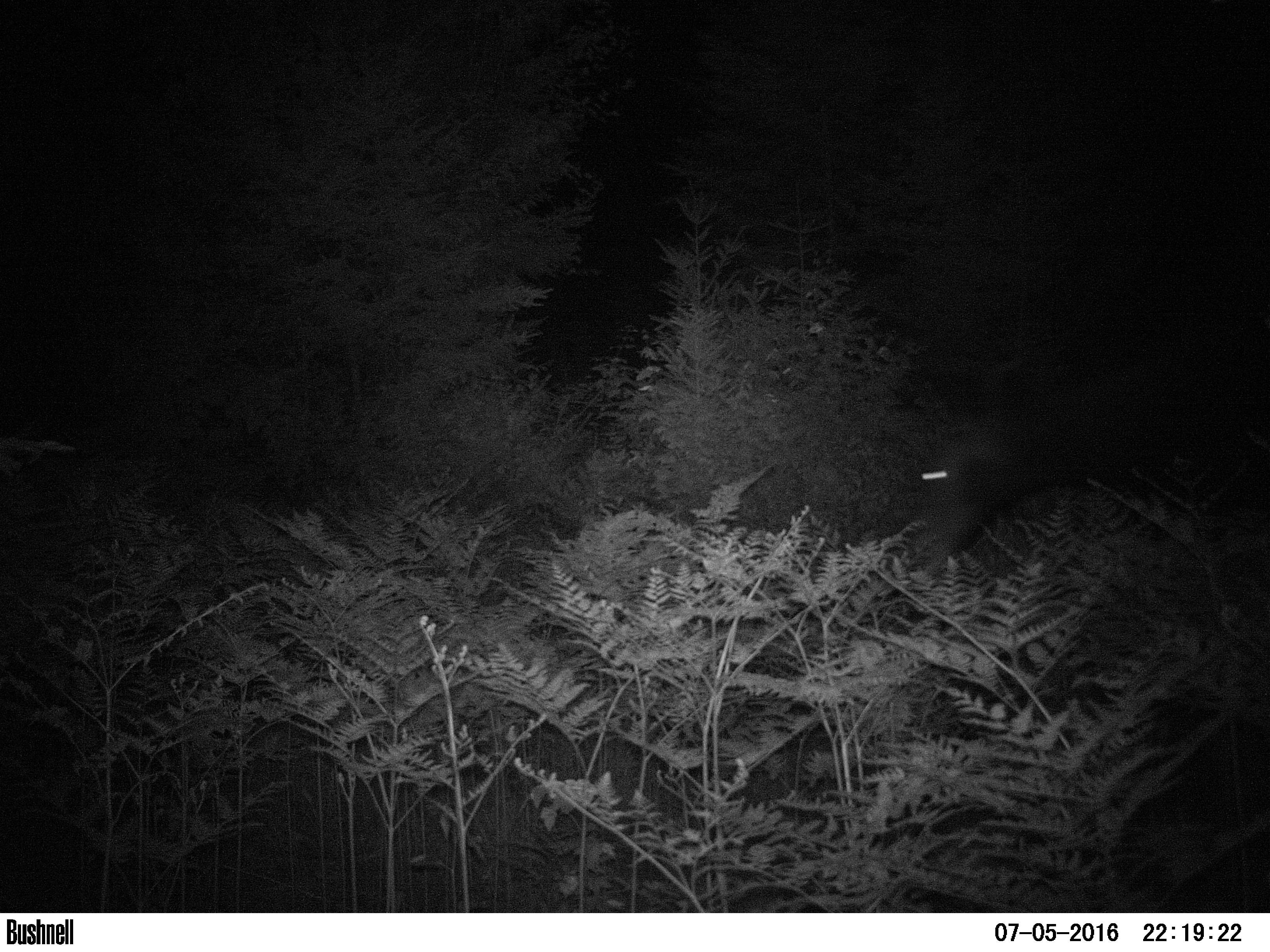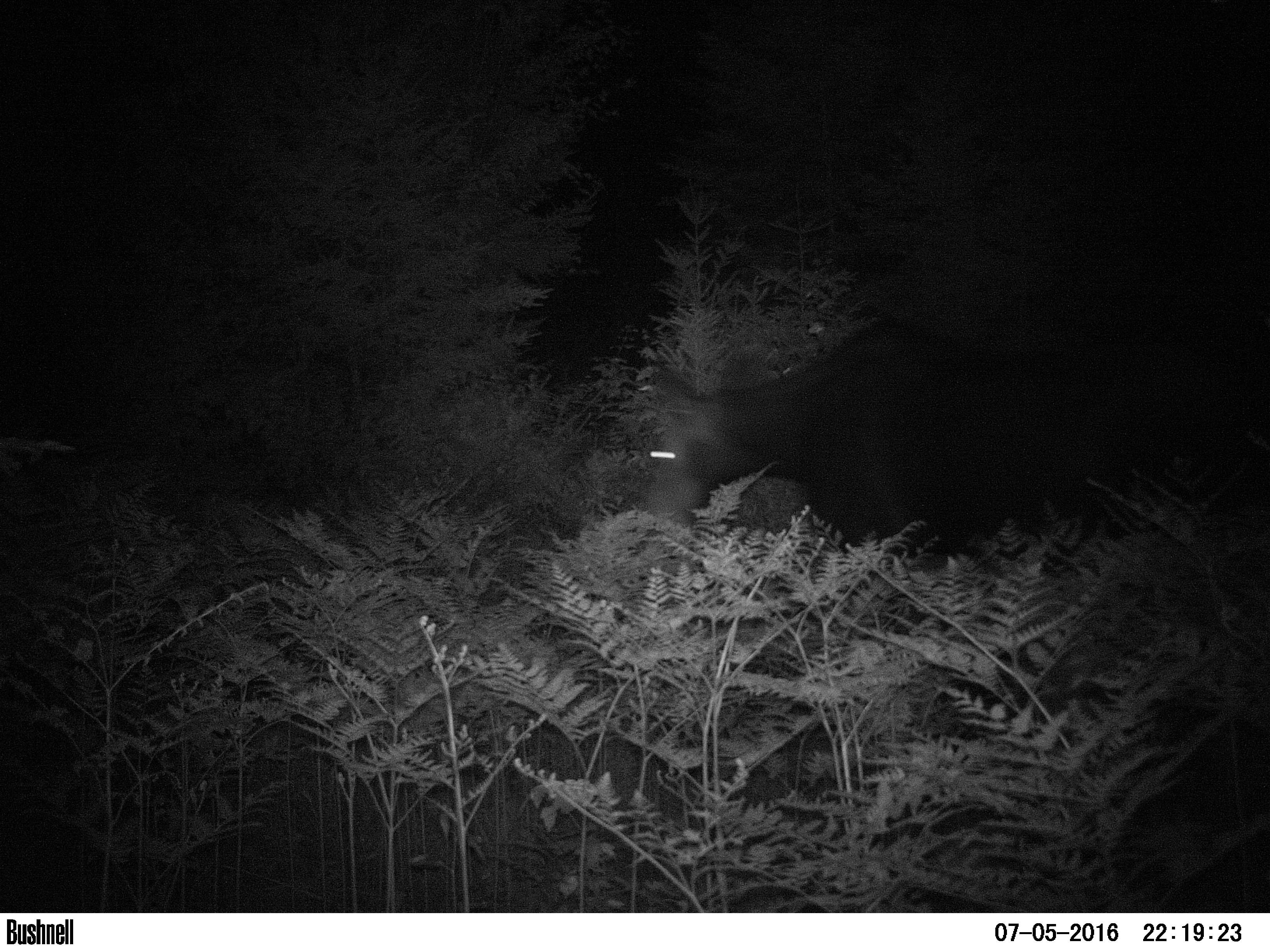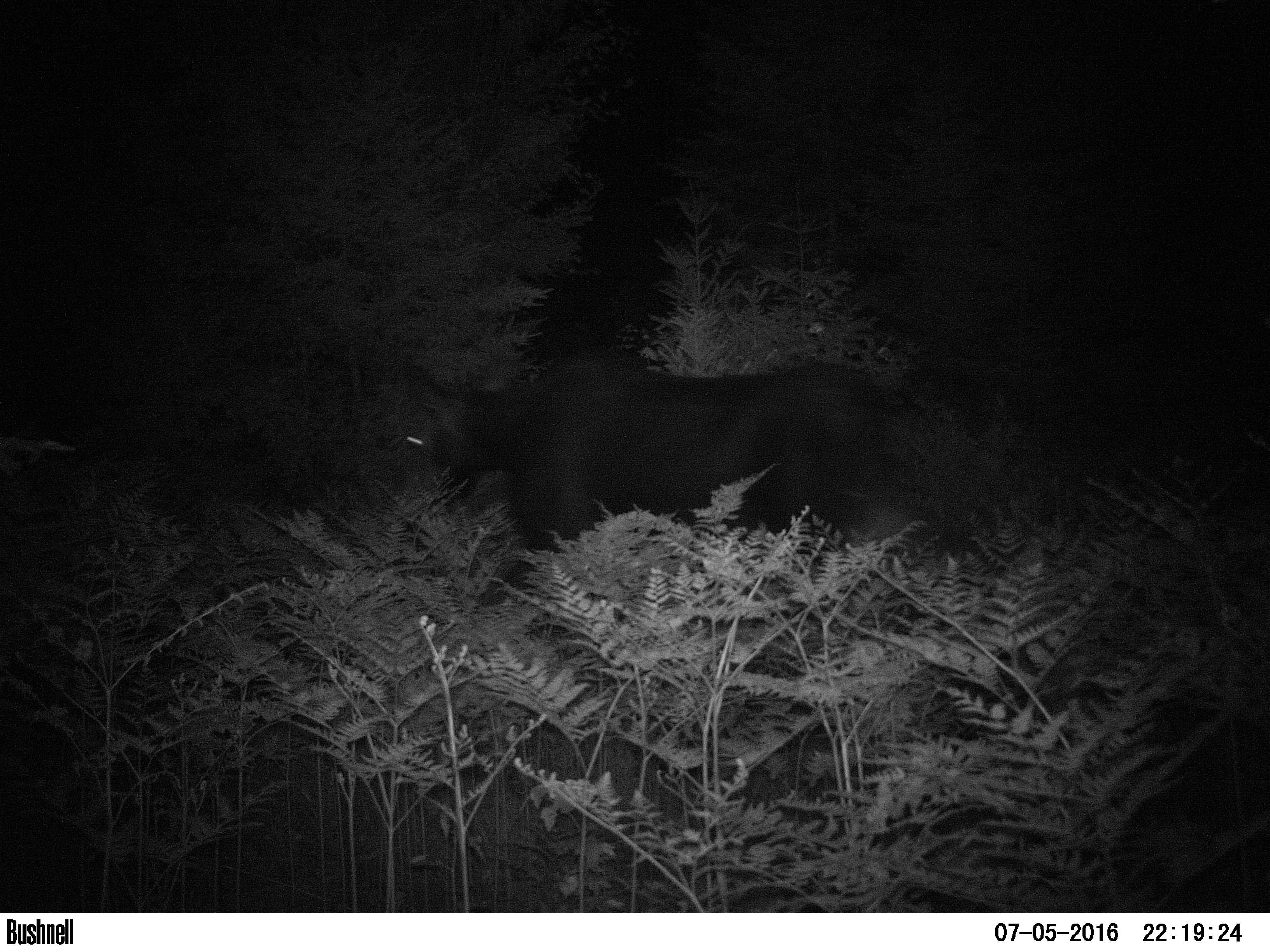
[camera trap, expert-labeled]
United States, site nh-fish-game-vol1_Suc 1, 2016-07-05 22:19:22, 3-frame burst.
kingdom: Animalia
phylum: Chordata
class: Mammalia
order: Artiodactyla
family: Cervidae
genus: Alces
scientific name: Alces alces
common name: moose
Moose (Alces alces).